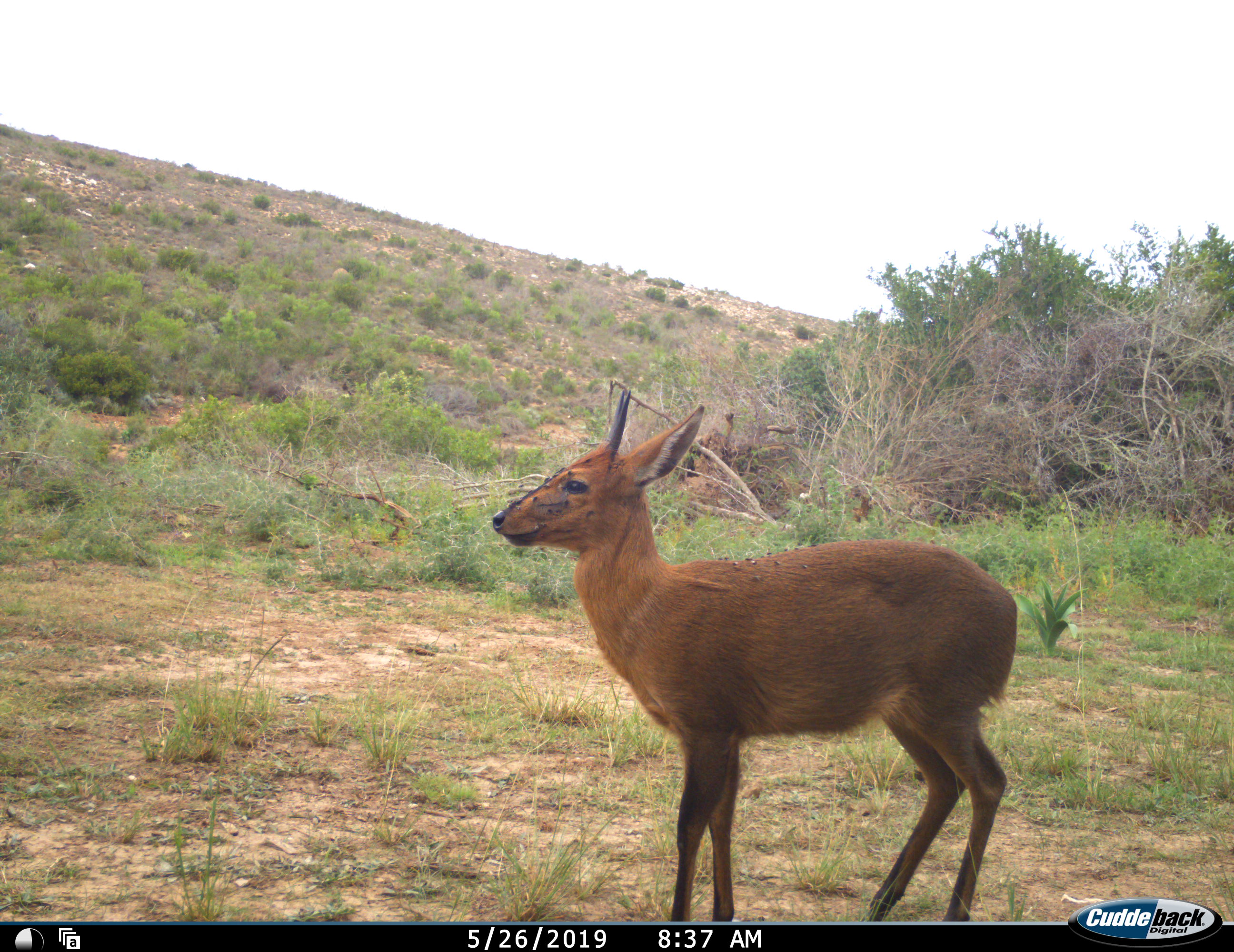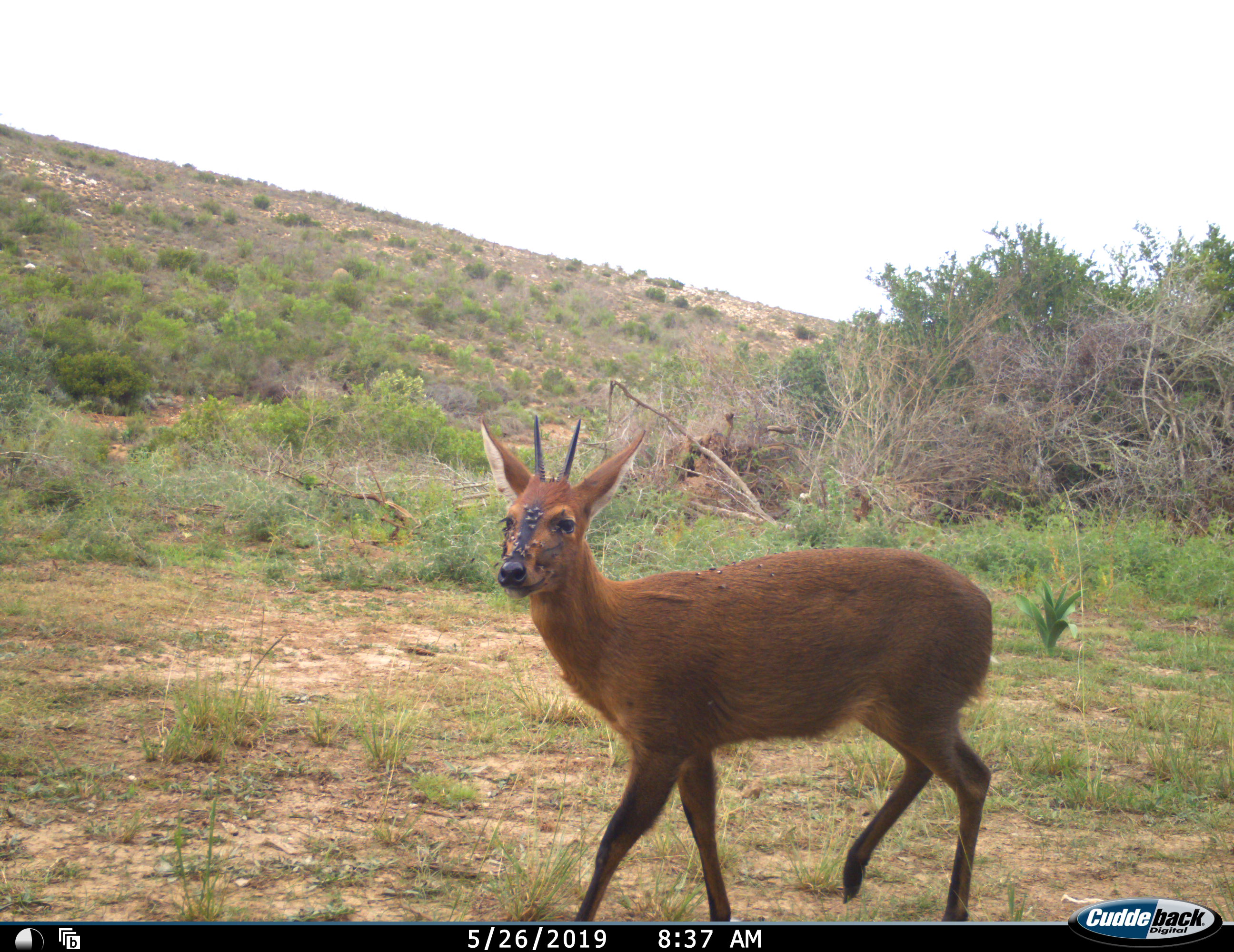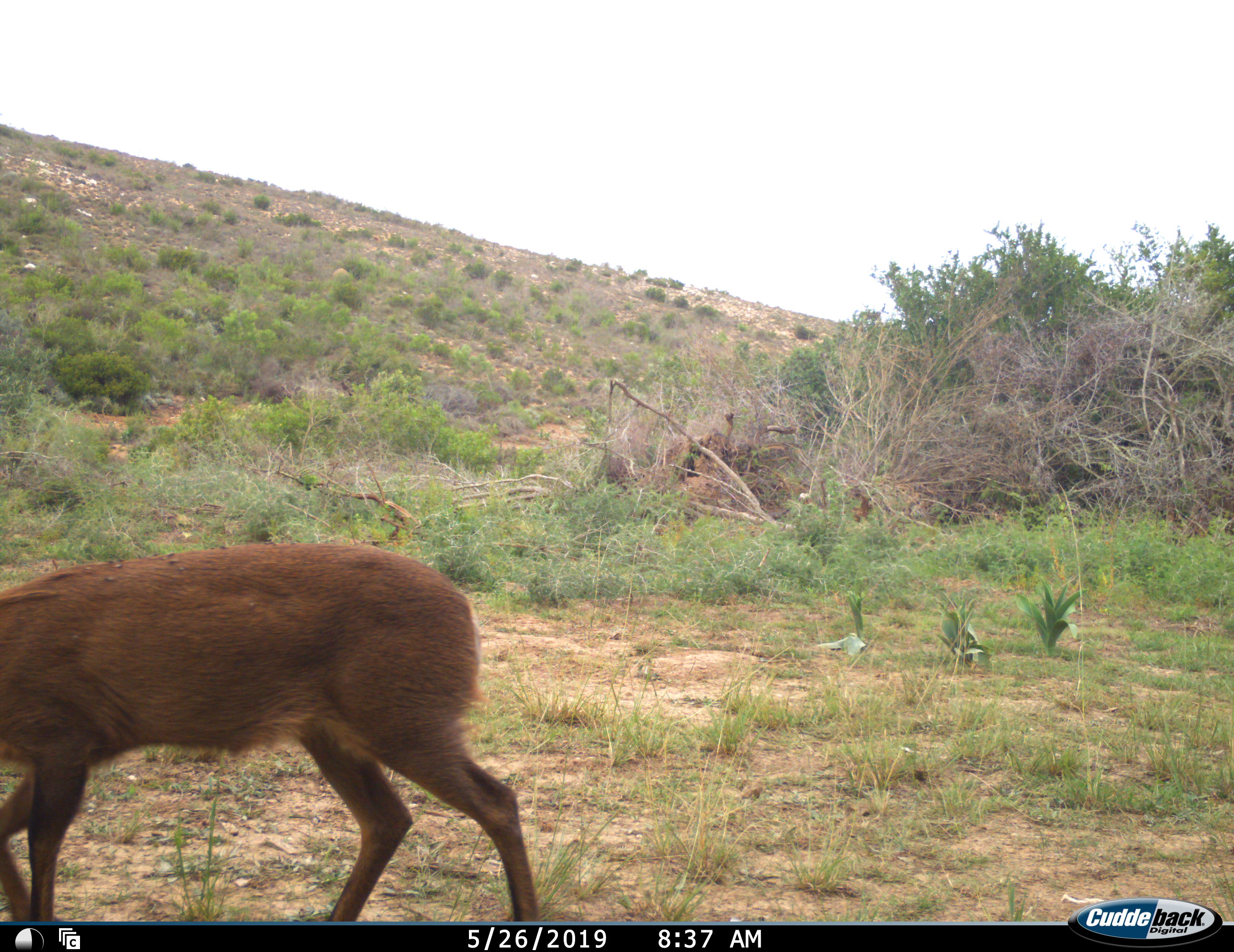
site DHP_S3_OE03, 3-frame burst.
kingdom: Animalia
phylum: Chordata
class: Mammalia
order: Artiodactyla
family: Bovidae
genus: Oreotragus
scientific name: Oreotragus oreotragus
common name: klipspringer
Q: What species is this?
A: Klipspringer (Oreotragus oreotragus).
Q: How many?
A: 1.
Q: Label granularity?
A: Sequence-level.